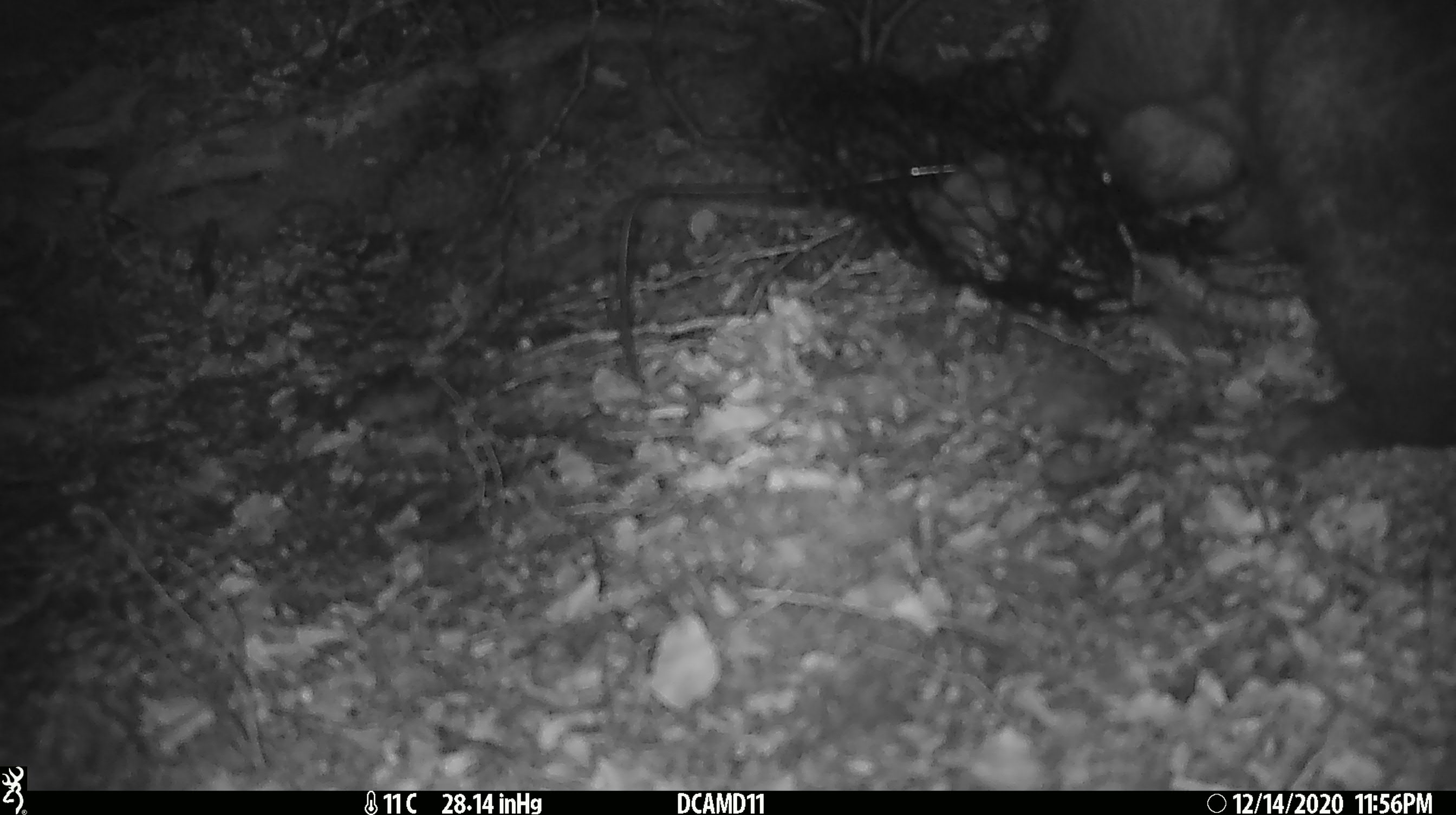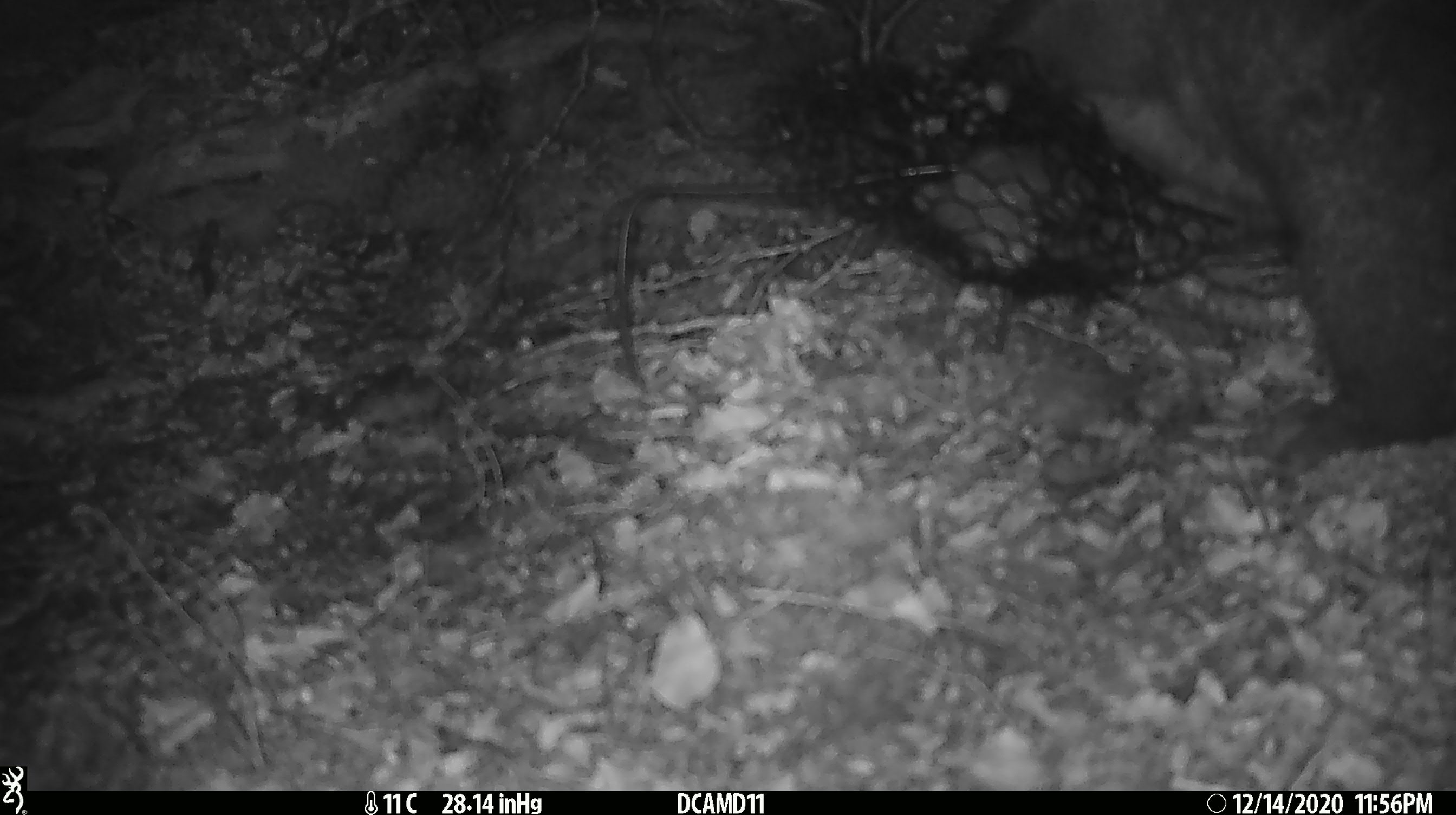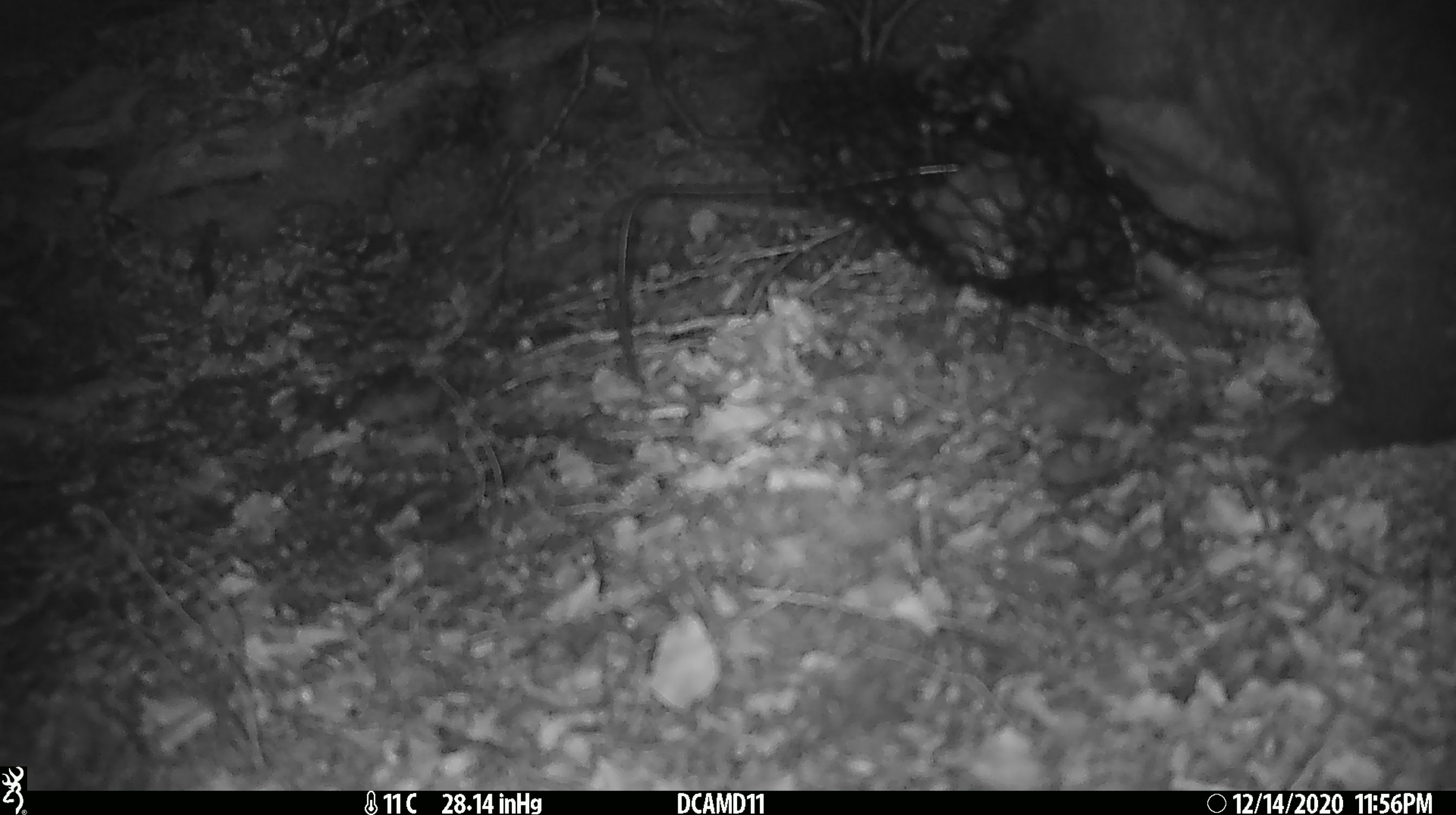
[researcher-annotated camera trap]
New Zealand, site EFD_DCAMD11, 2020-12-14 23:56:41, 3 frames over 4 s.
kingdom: Animalia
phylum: Chordata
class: Mammalia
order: Diprotodontia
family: Phalangeridae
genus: Trichosurus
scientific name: Trichosurus vulpecula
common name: common brushtail possum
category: possum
Possum (common brushtail possum) (Trichosurus vulpecula).